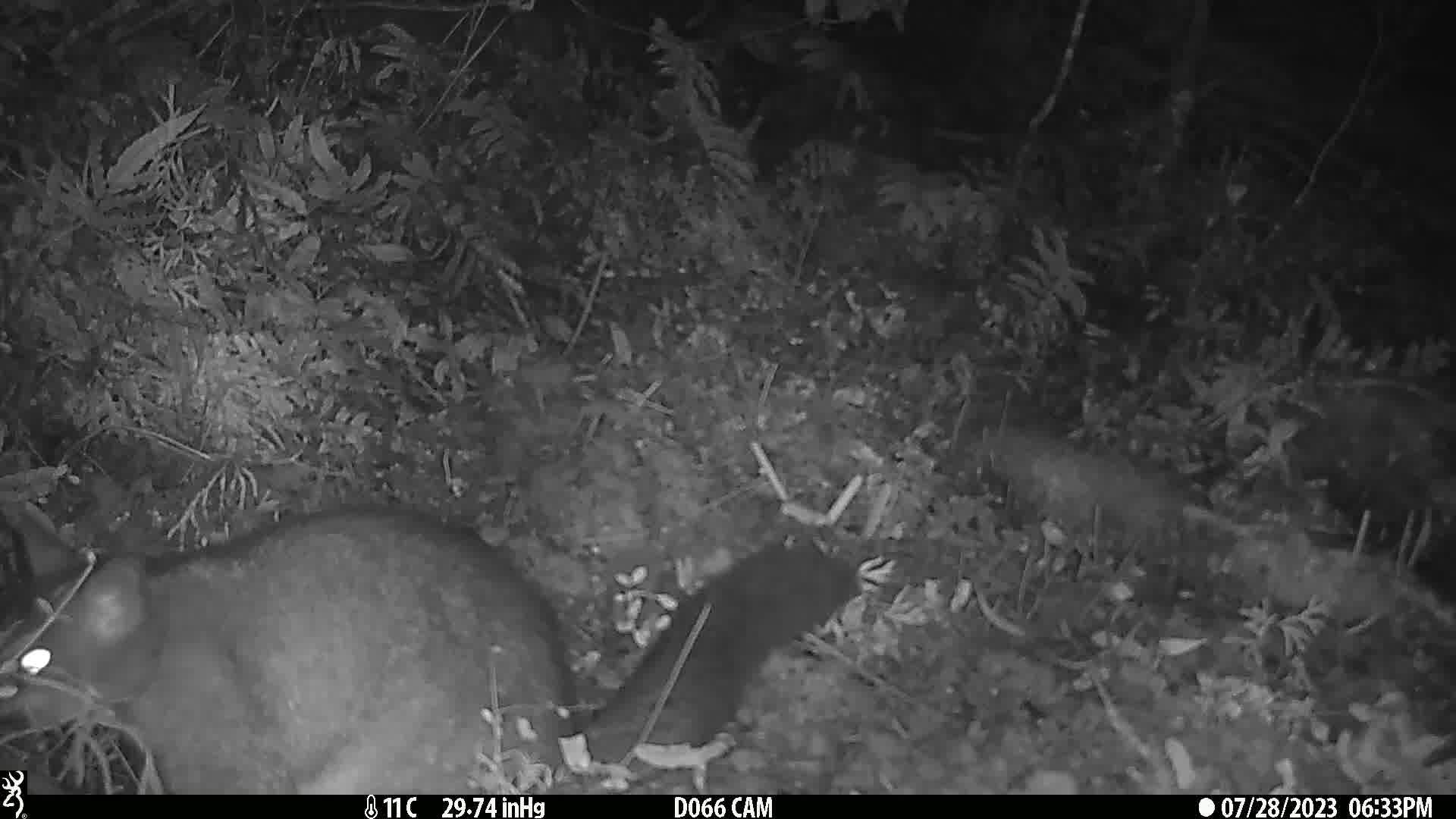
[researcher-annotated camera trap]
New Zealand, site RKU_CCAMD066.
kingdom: Animalia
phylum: Chordata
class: Mammalia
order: Diprotodontia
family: Phalangeridae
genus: Trichosurus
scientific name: Trichosurus vulpecula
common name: common brushtail possum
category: possum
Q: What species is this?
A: Possum (common brushtail possum) (Trichosurus vulpecula).